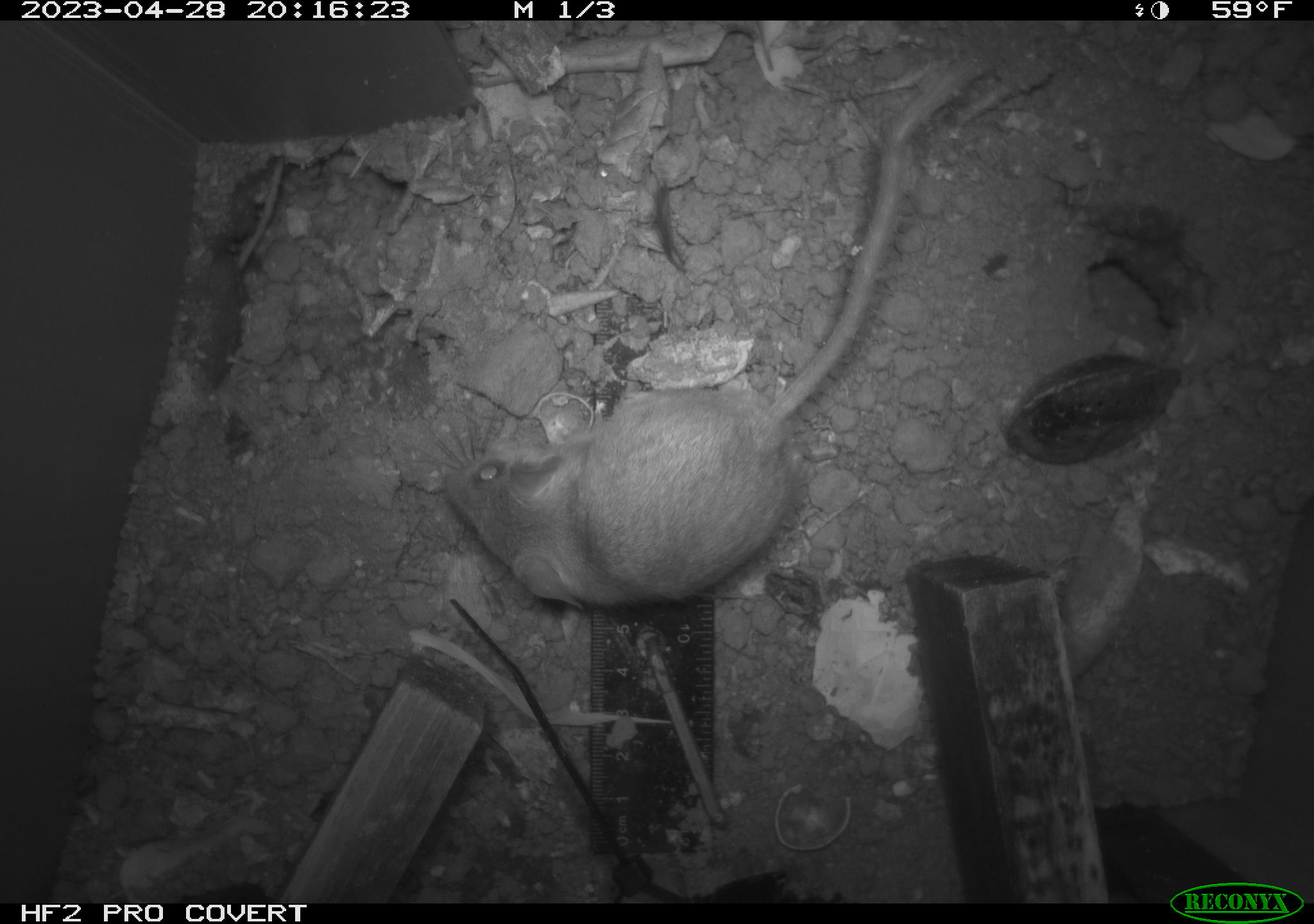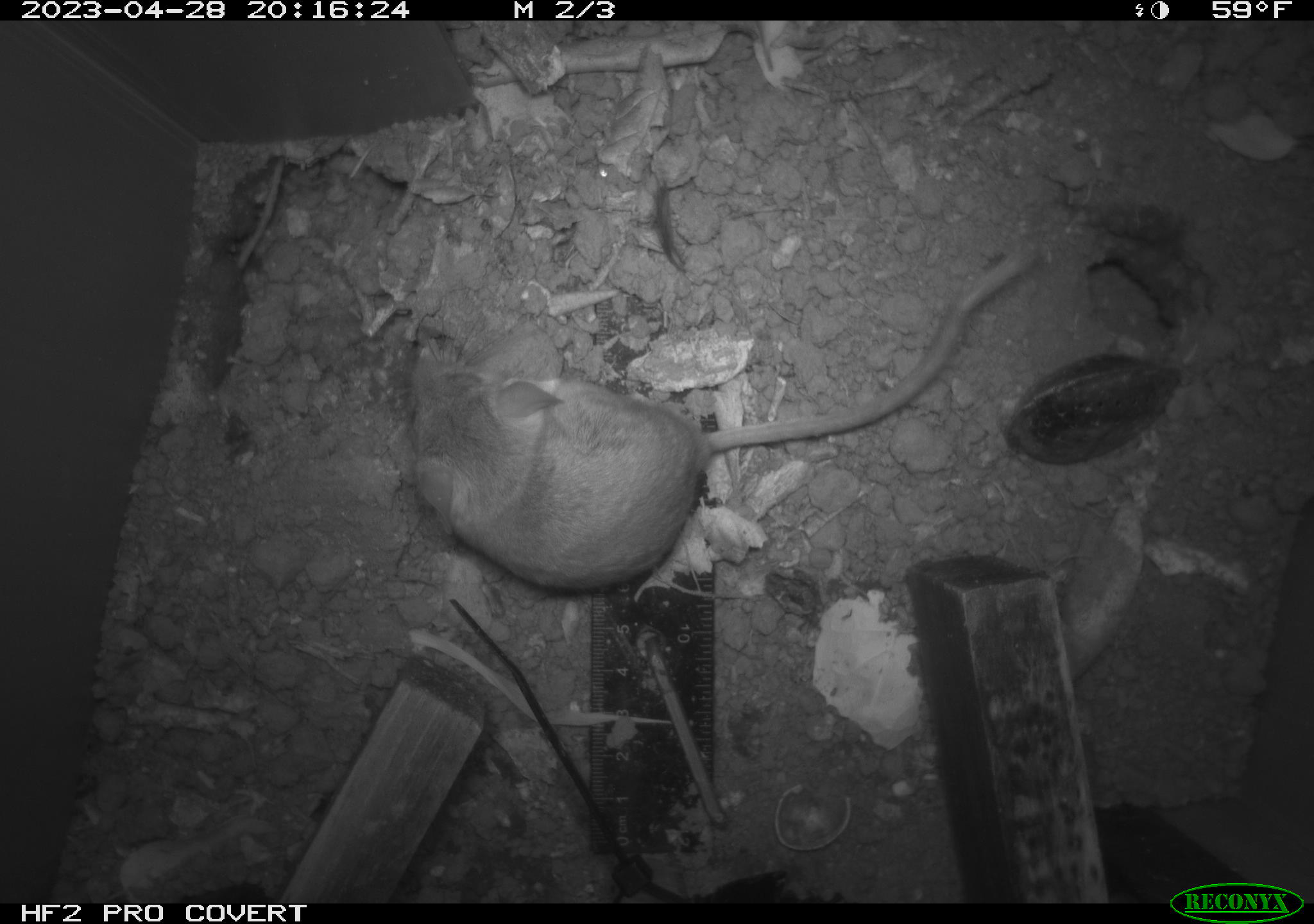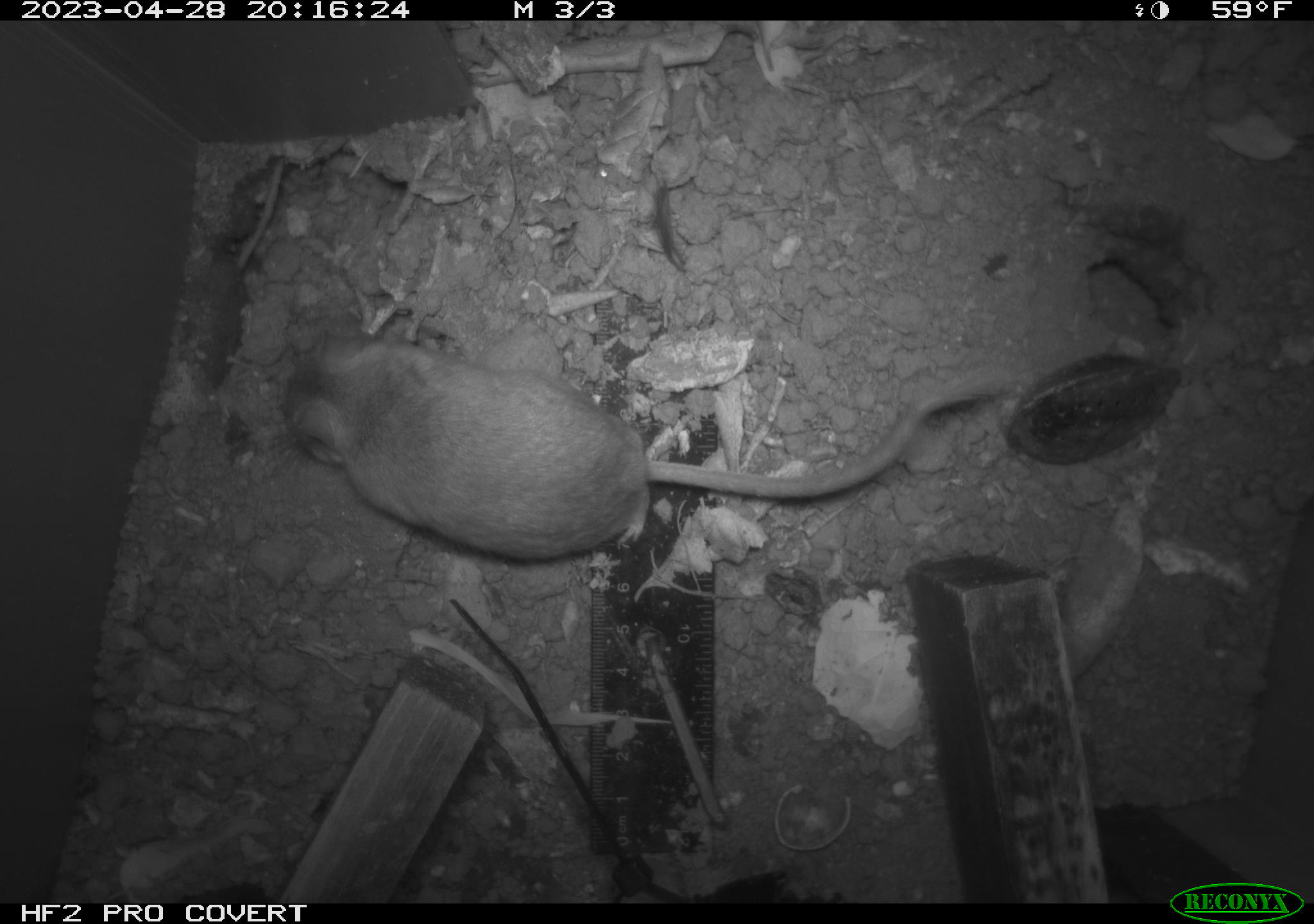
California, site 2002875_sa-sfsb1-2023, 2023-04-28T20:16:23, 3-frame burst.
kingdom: Animalia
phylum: Chordata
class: Mammalia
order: Rodentia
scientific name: Rodentia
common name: mouse species